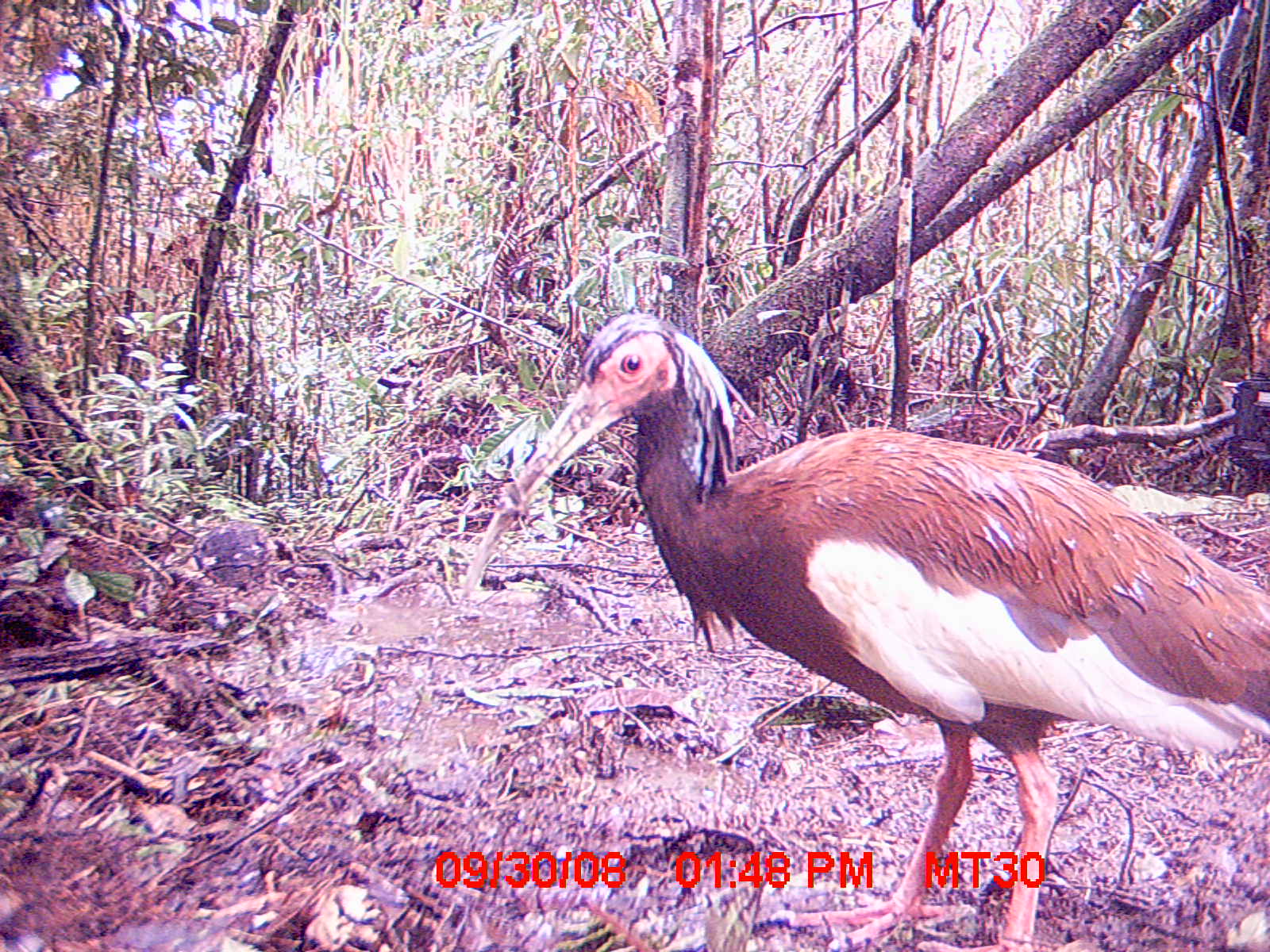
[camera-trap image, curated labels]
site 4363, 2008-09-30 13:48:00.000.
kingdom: Animalia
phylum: Chordata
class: Aves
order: Pelecaniformes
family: Threskiornithidae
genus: Lophotibis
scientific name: Lophotibis cristata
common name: madagascan ibis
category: lophotibis cristataa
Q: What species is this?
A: Lophotibis cristataa (madagascan ibis) (Lophotibis cristata).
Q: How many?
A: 1.